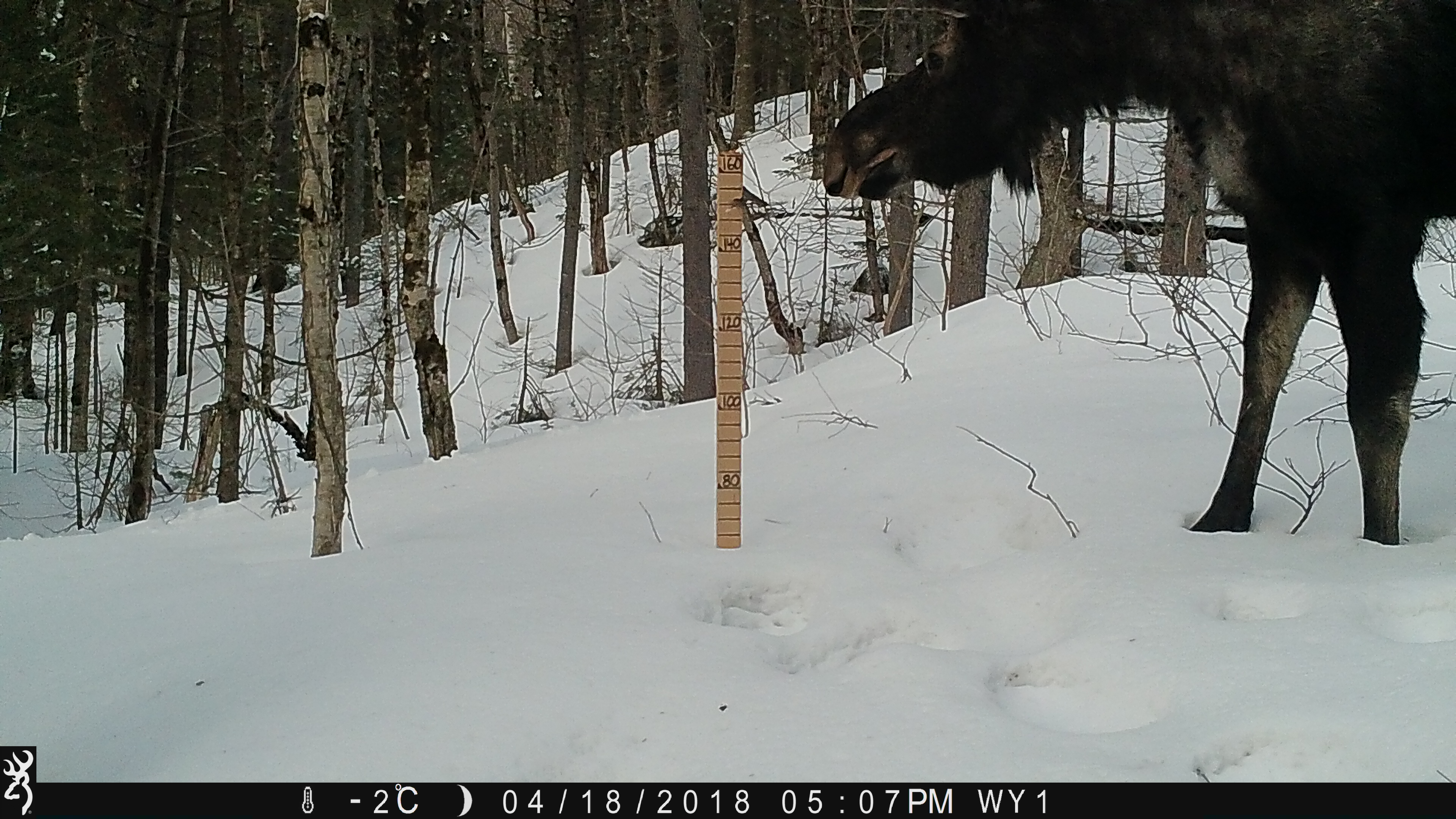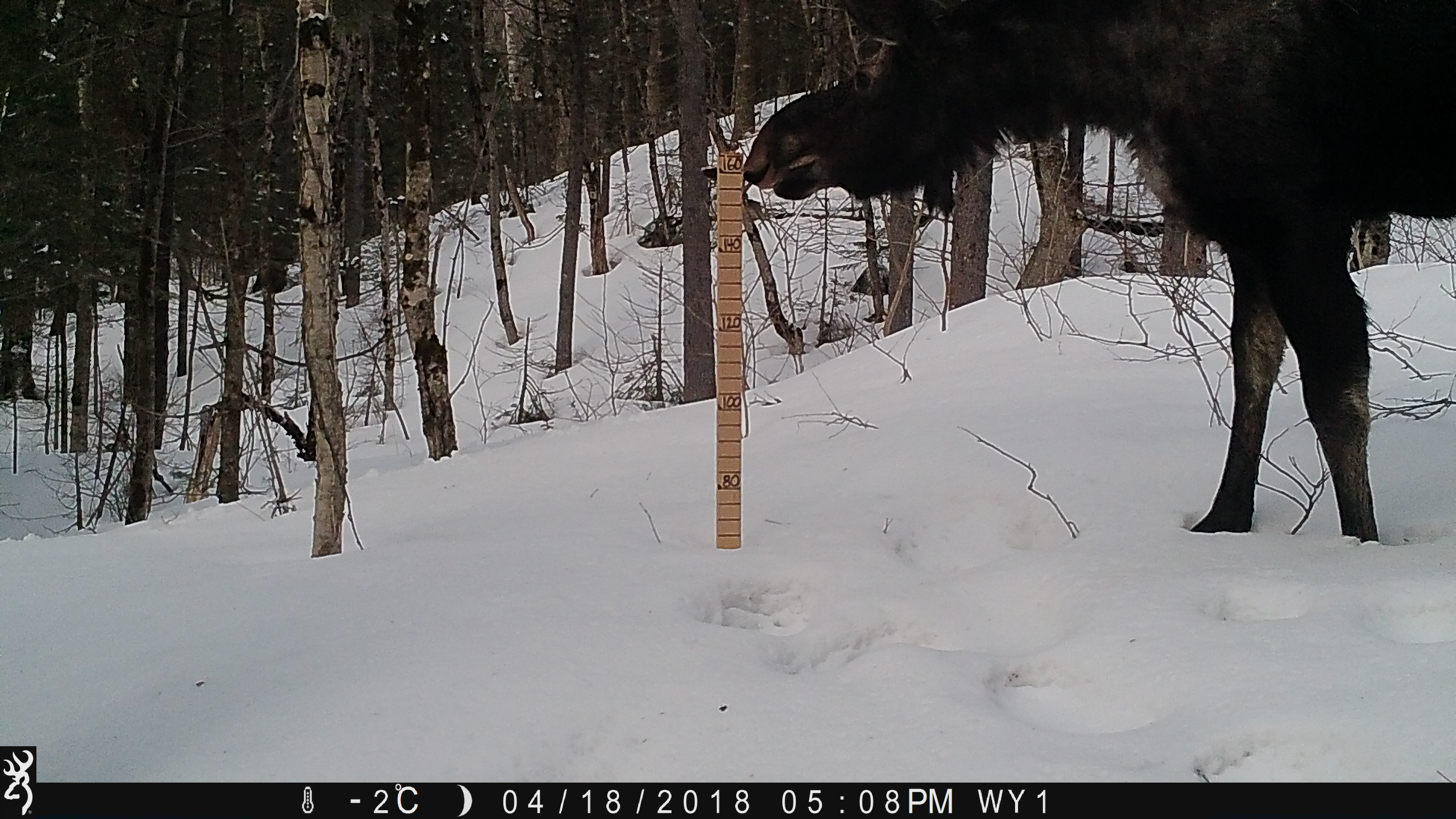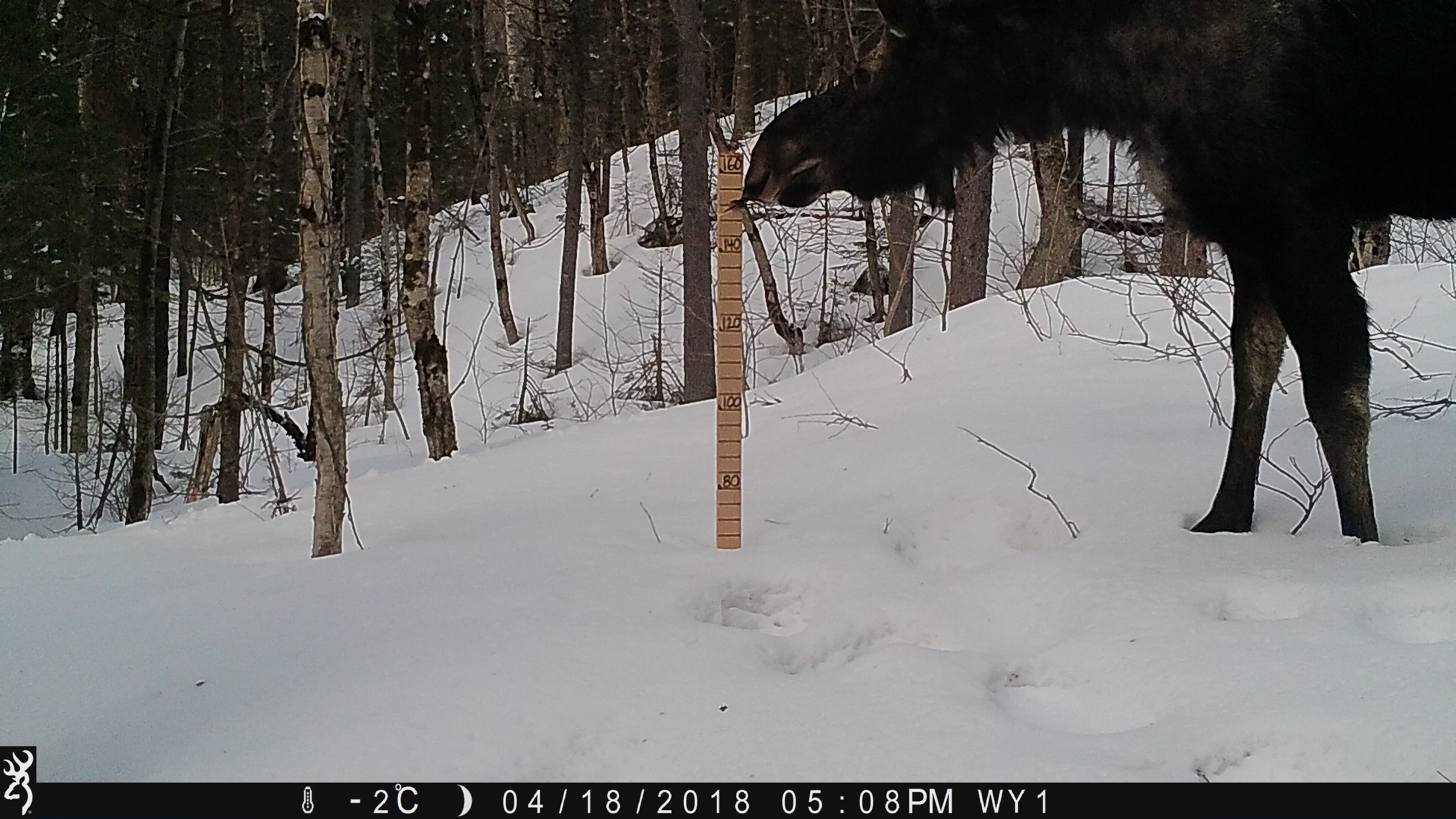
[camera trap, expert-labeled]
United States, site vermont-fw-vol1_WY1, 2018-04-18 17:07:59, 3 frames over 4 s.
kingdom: Animalia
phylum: Chordata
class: Mammalia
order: Artiodactyla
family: Cervidae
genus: Alces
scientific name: Alces alces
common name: moose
Moose (Alces alces).